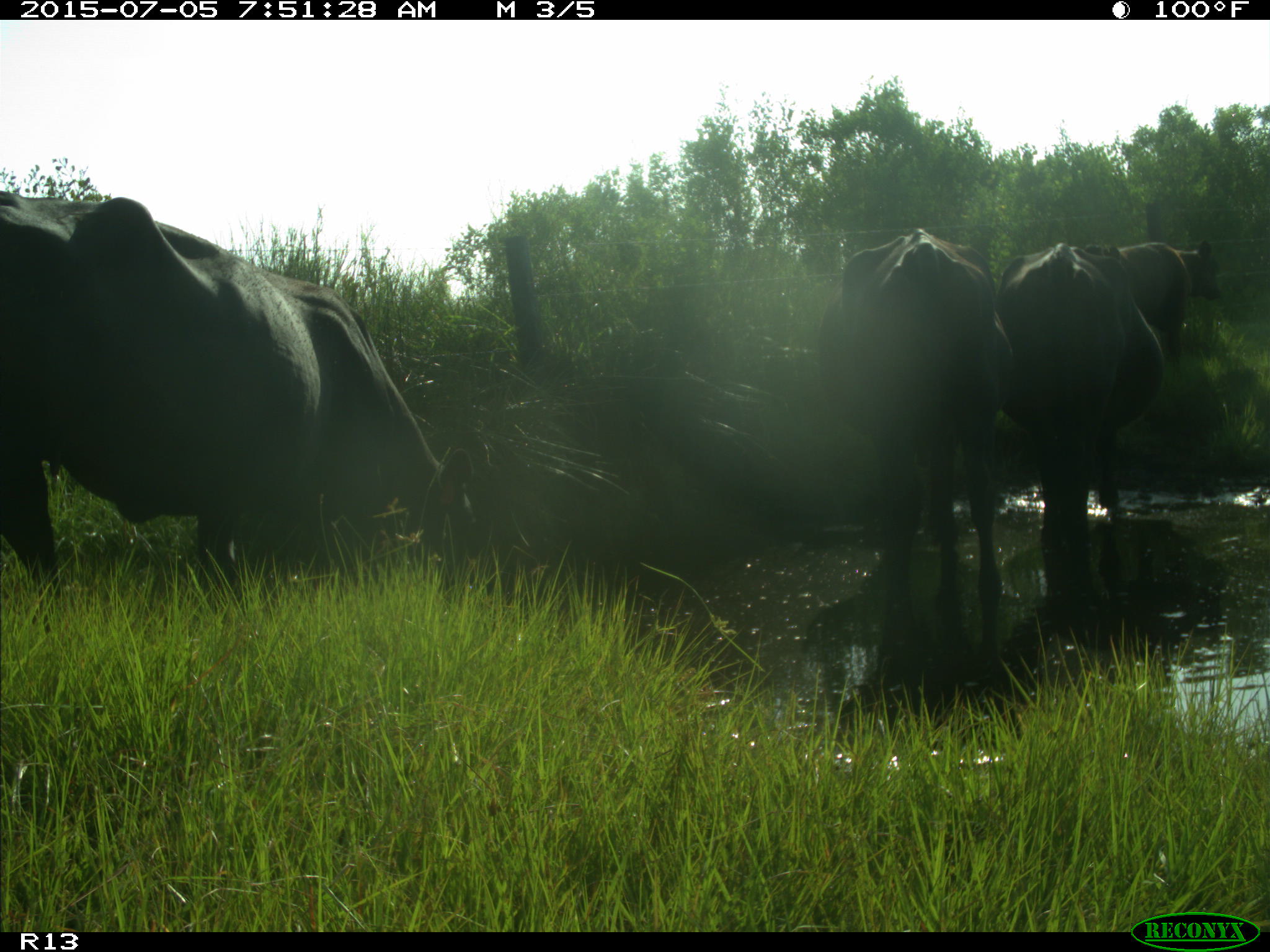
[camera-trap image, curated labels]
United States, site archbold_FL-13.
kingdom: Animalia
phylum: Chordata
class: Mammalia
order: Artiodactyla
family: Bovidae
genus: Bos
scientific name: Bos taurus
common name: domestic cow